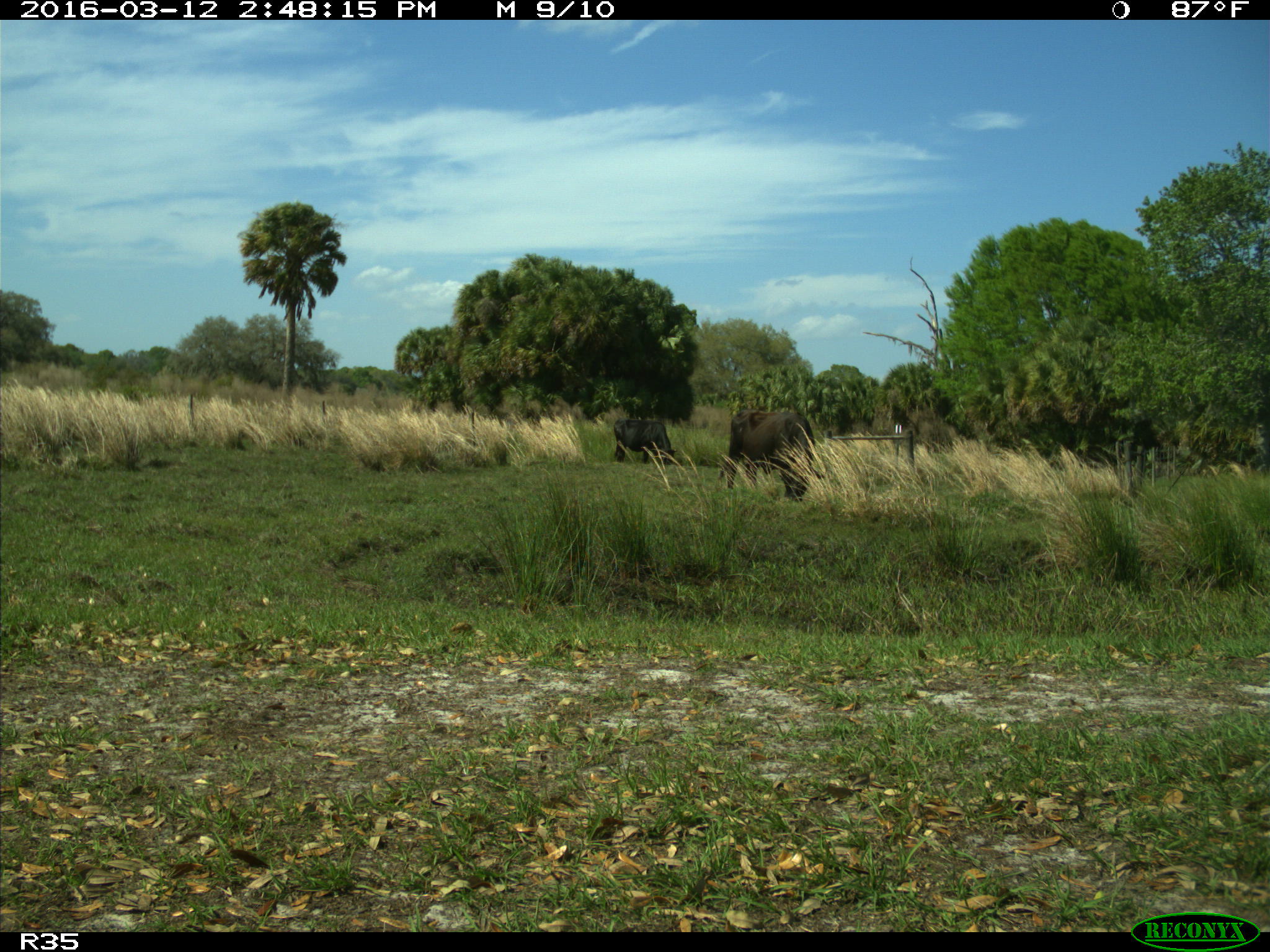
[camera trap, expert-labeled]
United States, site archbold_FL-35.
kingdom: Animalia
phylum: Chordata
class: Mammalia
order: Artiodactyla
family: Bovidae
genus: Bos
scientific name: Bos taurus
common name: domestic cow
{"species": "Bos taurus (domestic cow)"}